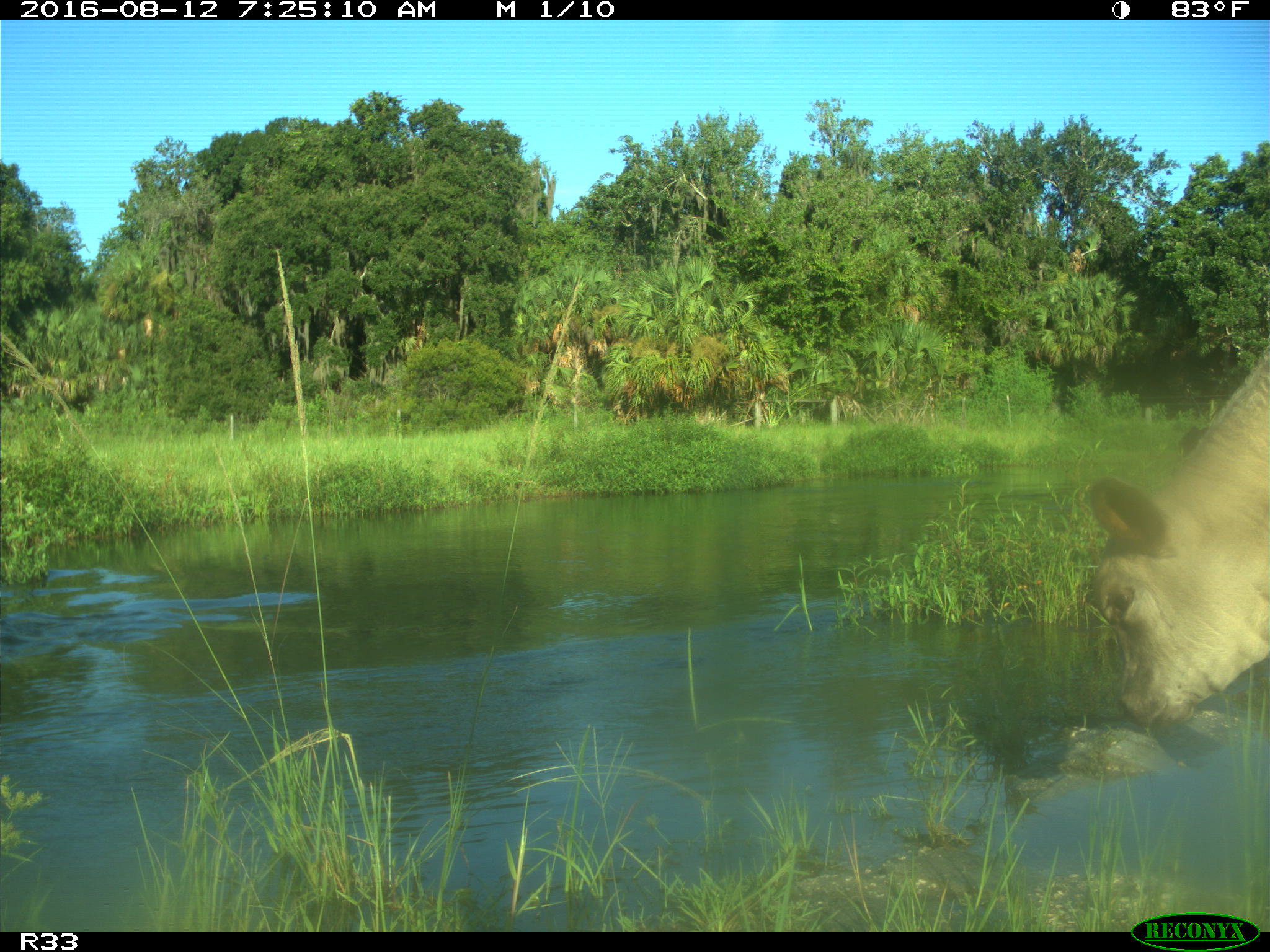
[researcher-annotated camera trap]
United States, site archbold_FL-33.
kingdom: Animalia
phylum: Chordata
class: Mammalia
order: Artiodactyla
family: Bovidae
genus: Bos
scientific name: Bos taurus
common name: domestic cow